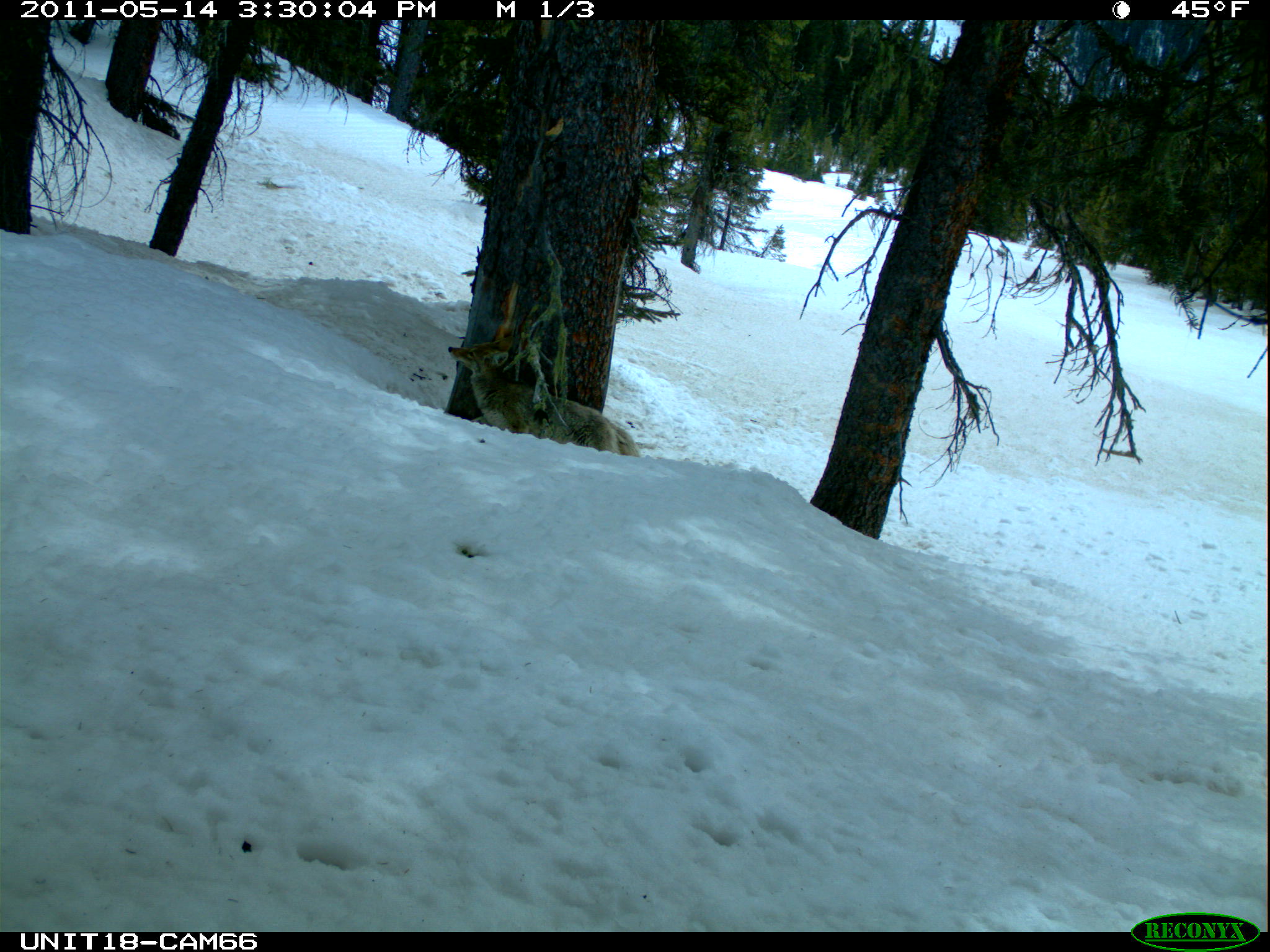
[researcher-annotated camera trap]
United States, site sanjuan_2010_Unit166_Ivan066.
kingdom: Animalia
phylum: Chordata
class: Mammalia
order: Carnivora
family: Canidae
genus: Canis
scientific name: Canis latrans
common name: coyote